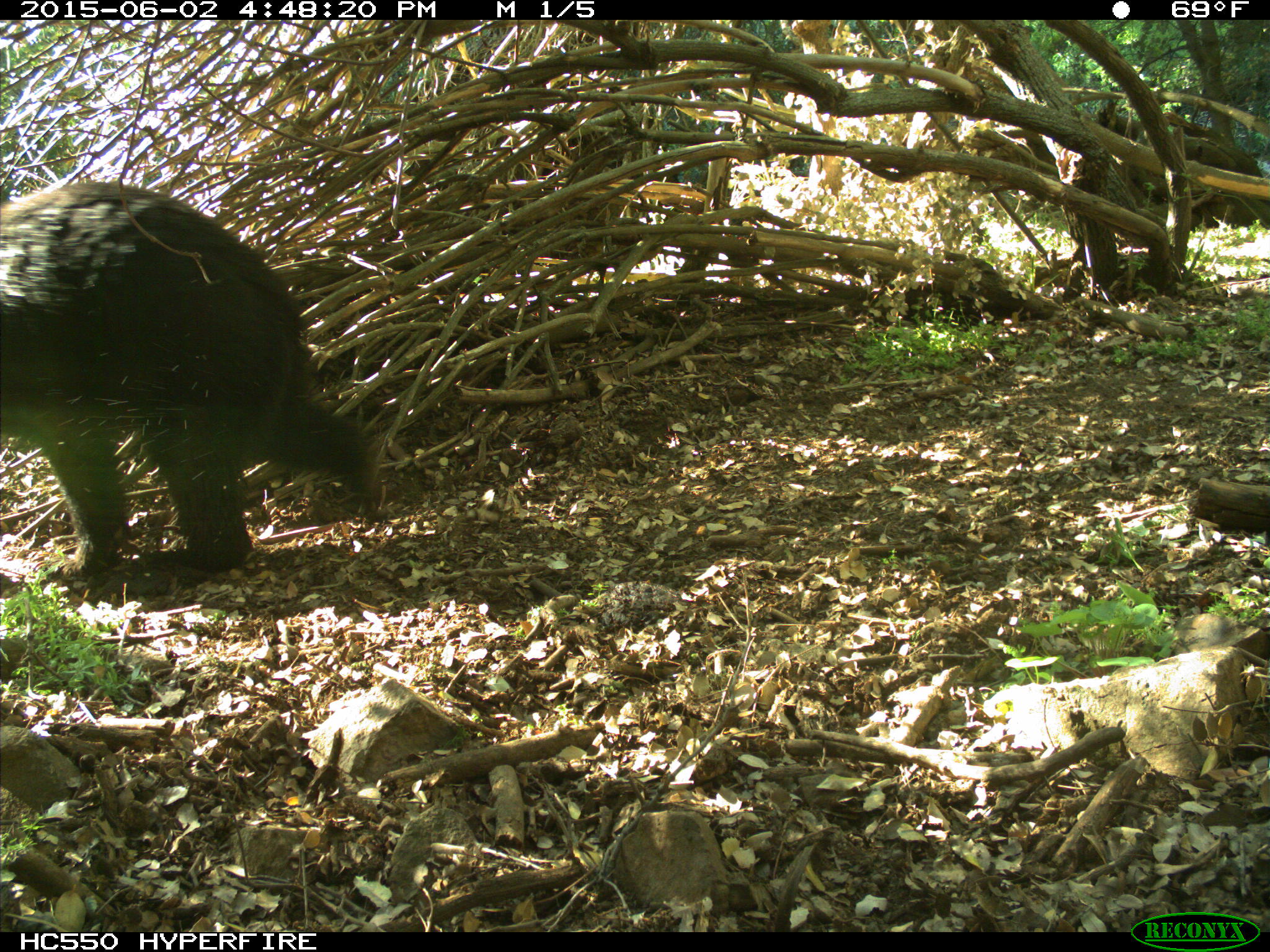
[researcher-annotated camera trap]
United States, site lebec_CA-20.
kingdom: Animalia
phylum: Chordata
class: Mammalia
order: Carnivora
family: Ursidae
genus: Ursus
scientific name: Ursus americanus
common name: american black bear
Ursus americanus (american black bear).